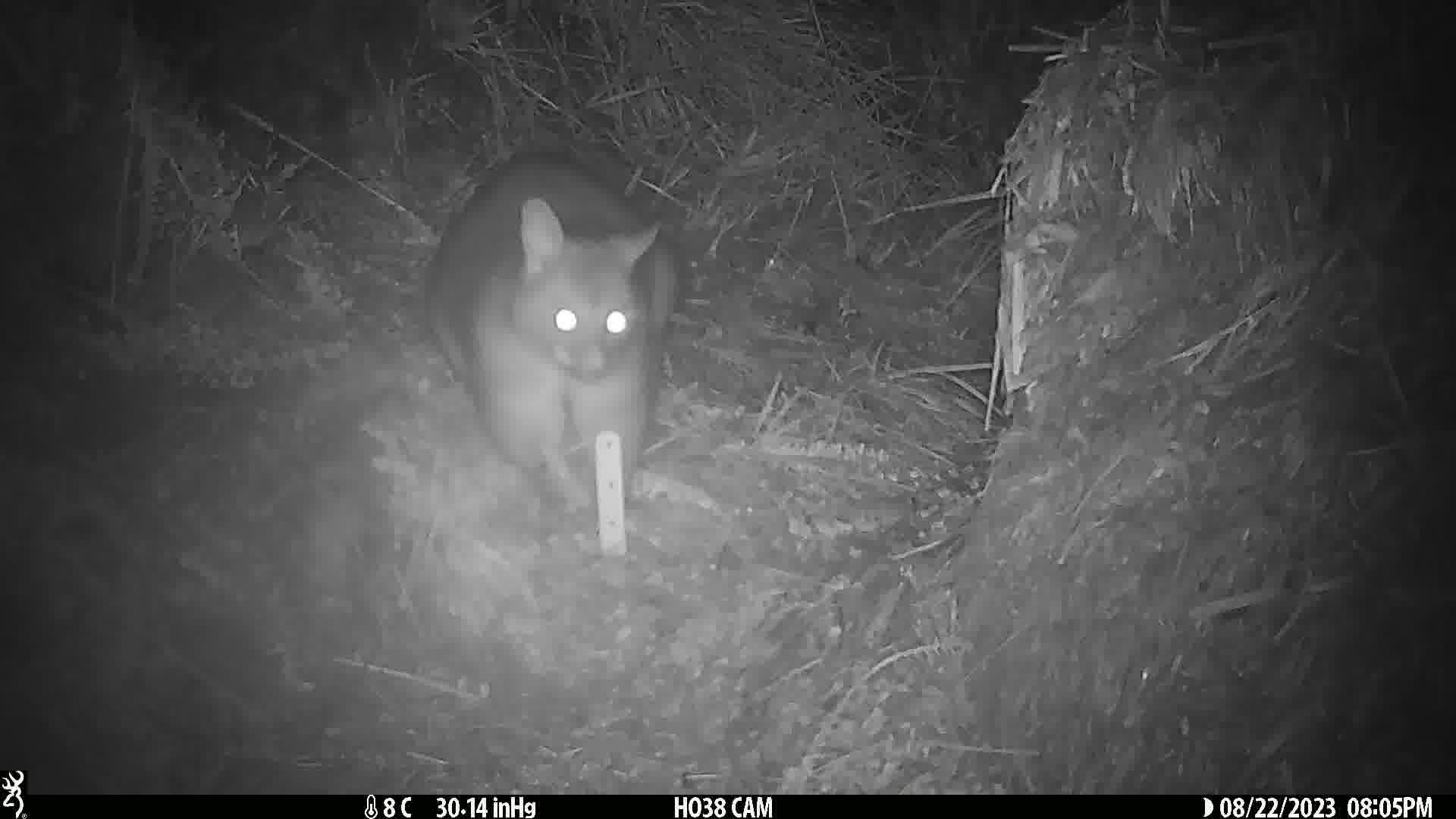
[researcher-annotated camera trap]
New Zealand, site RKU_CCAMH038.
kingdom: Animalia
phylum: Chordata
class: Mammalia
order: Diprotodontia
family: Phalangeridae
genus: Trichosurus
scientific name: Trichosurus vulpecula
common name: common brushtail possum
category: possum